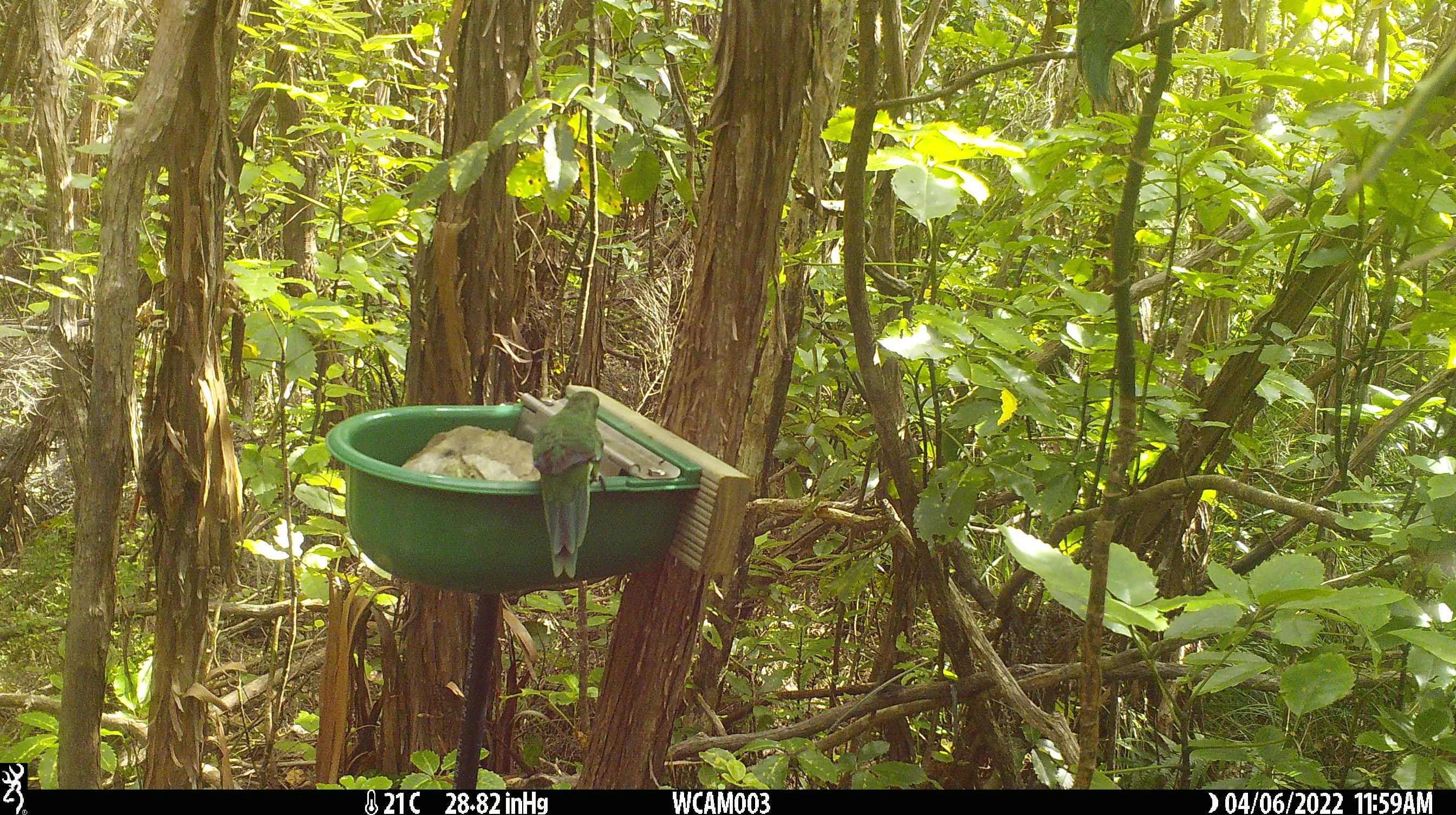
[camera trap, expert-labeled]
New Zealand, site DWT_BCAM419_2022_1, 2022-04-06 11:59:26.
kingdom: Animalia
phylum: Chordata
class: Aves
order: Psittaciformes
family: Psittaculidae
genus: Cyanoramphus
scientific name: Cyanoramphus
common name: parakeet